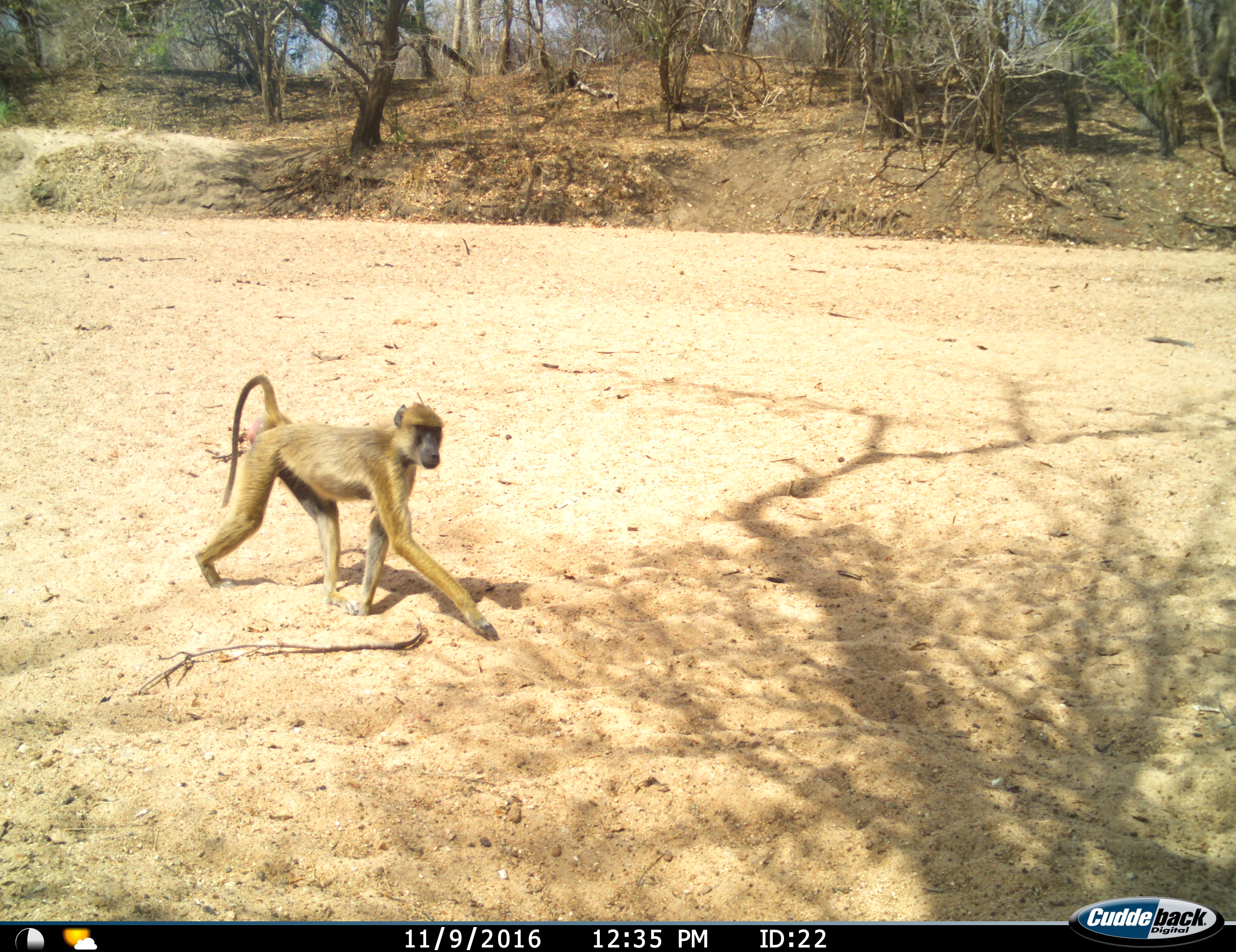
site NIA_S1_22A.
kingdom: Animalia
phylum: Chordata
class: Mammalia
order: Primates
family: Cercopithecidae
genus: Papio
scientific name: Papio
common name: baboon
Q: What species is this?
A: Baboon (Papio).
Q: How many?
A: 1.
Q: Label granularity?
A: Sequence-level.